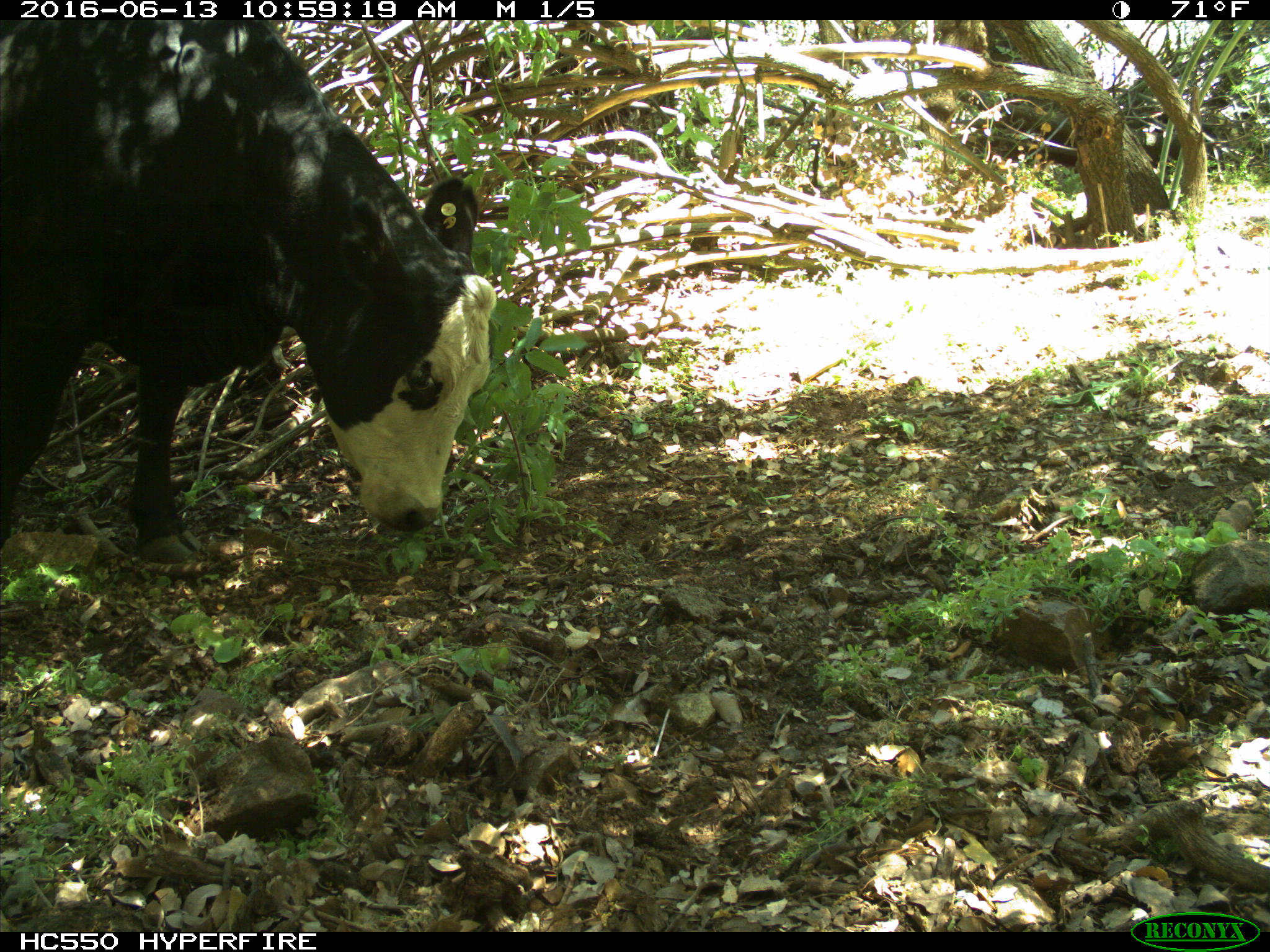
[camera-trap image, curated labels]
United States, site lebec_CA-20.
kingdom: Animalia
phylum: Chordata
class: Mammalia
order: Artiodactyla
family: Bovidae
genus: Bos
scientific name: Bos taurus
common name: domestic cow